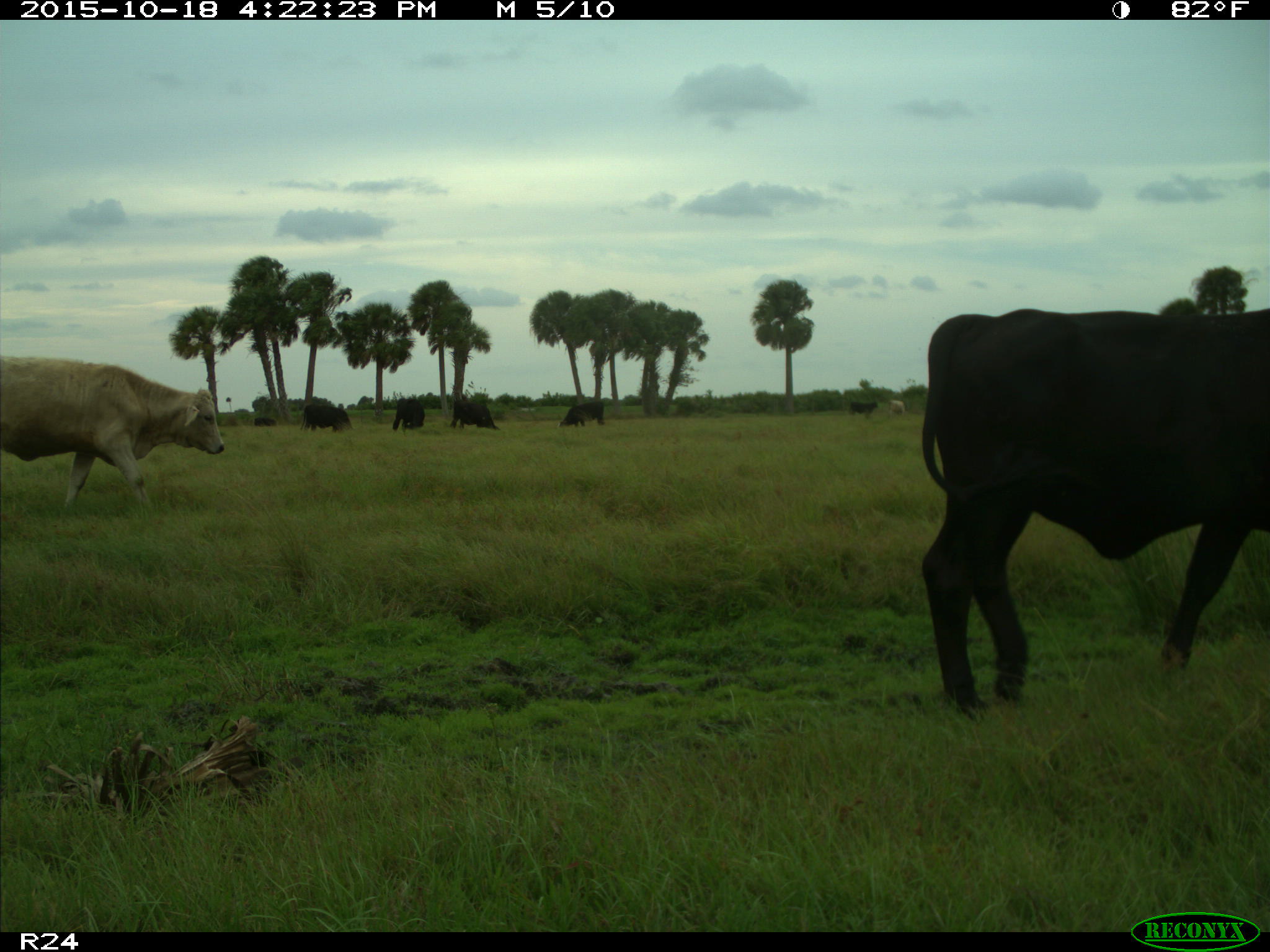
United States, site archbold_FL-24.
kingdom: Animalia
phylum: Chordata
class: Mammalia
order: Artiodactyla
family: Bovidae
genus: Bos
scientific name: Bos taurus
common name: domestic cow